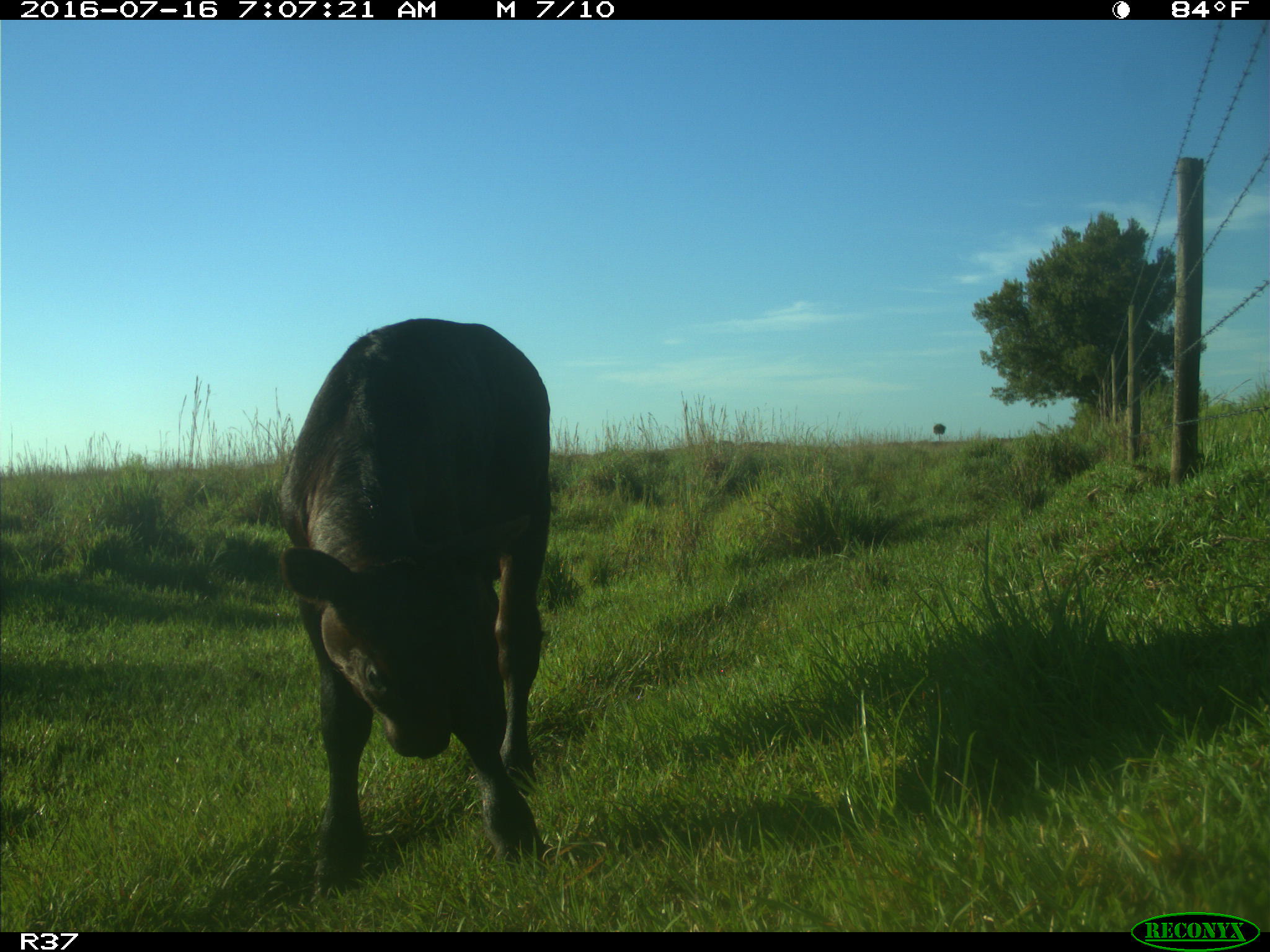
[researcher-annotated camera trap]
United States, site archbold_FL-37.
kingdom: Animalia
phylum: Chordata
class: Mammalia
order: Artiodactyla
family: Bovidae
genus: Bos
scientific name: Bos taurus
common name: domestic cow